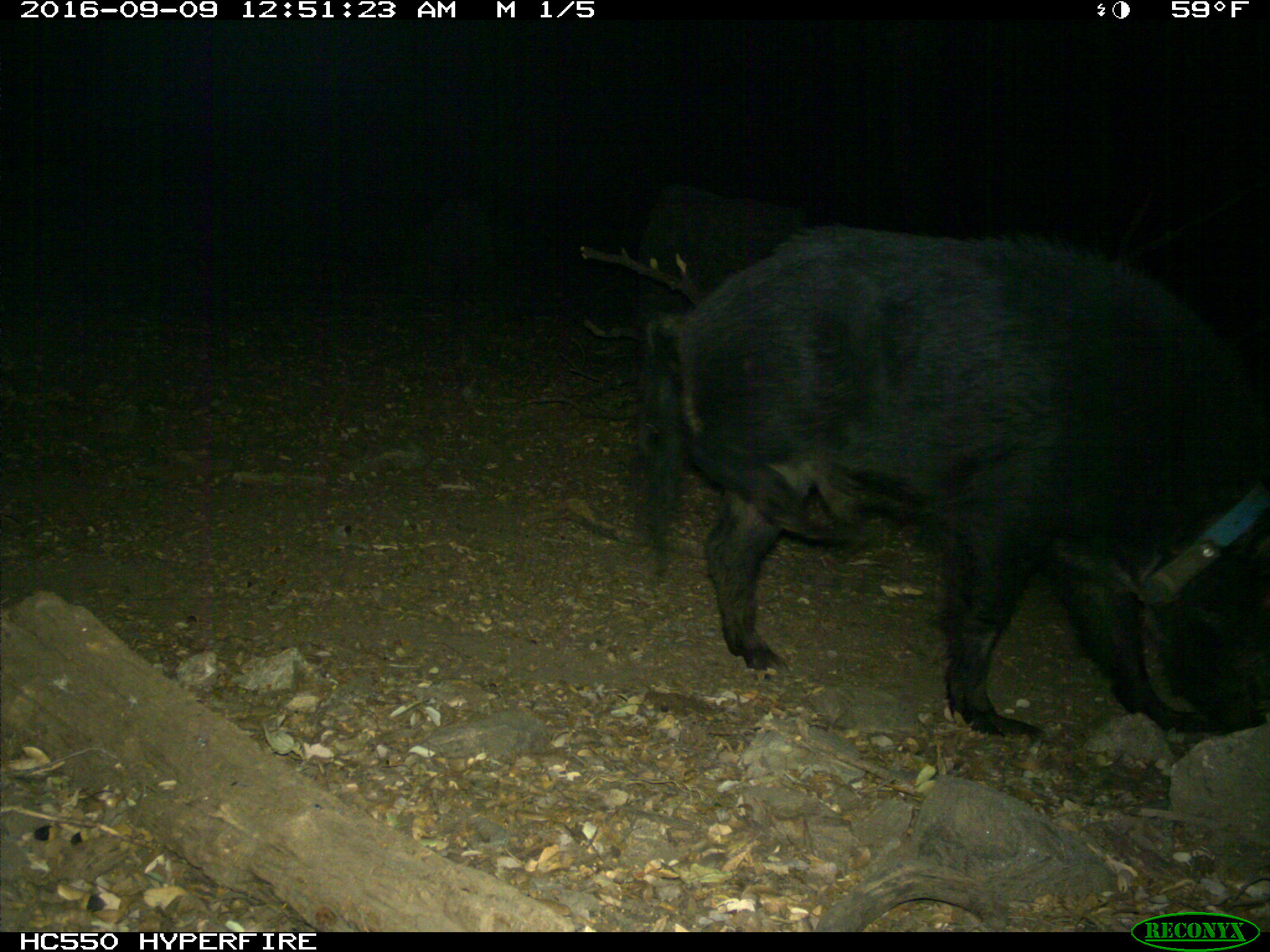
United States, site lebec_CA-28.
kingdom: Animalia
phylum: Chordata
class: Mammalia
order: Artiodactyla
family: Suidae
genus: Sus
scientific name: Sus scrofa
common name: wild boar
Sus scrofa (wild boar).